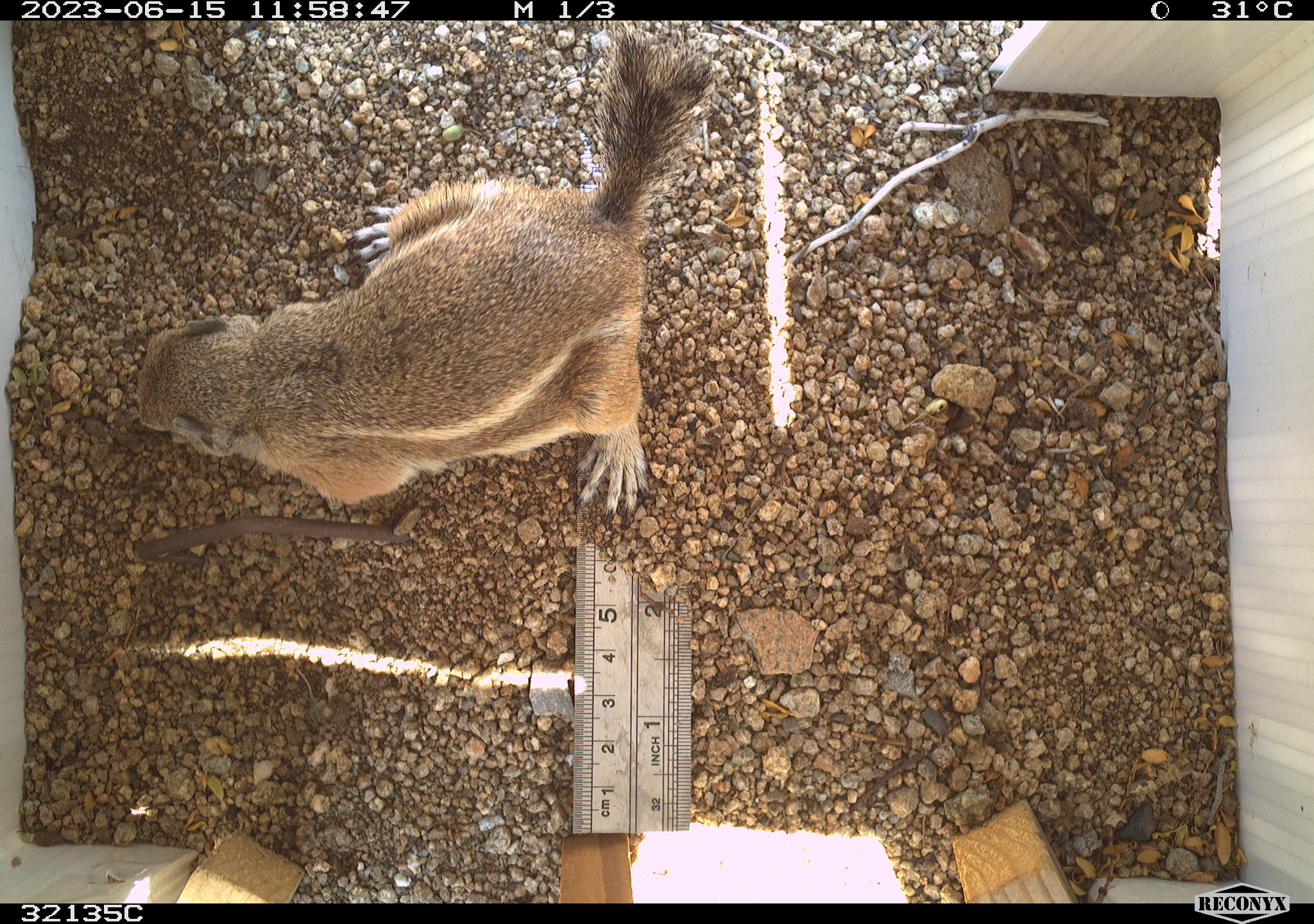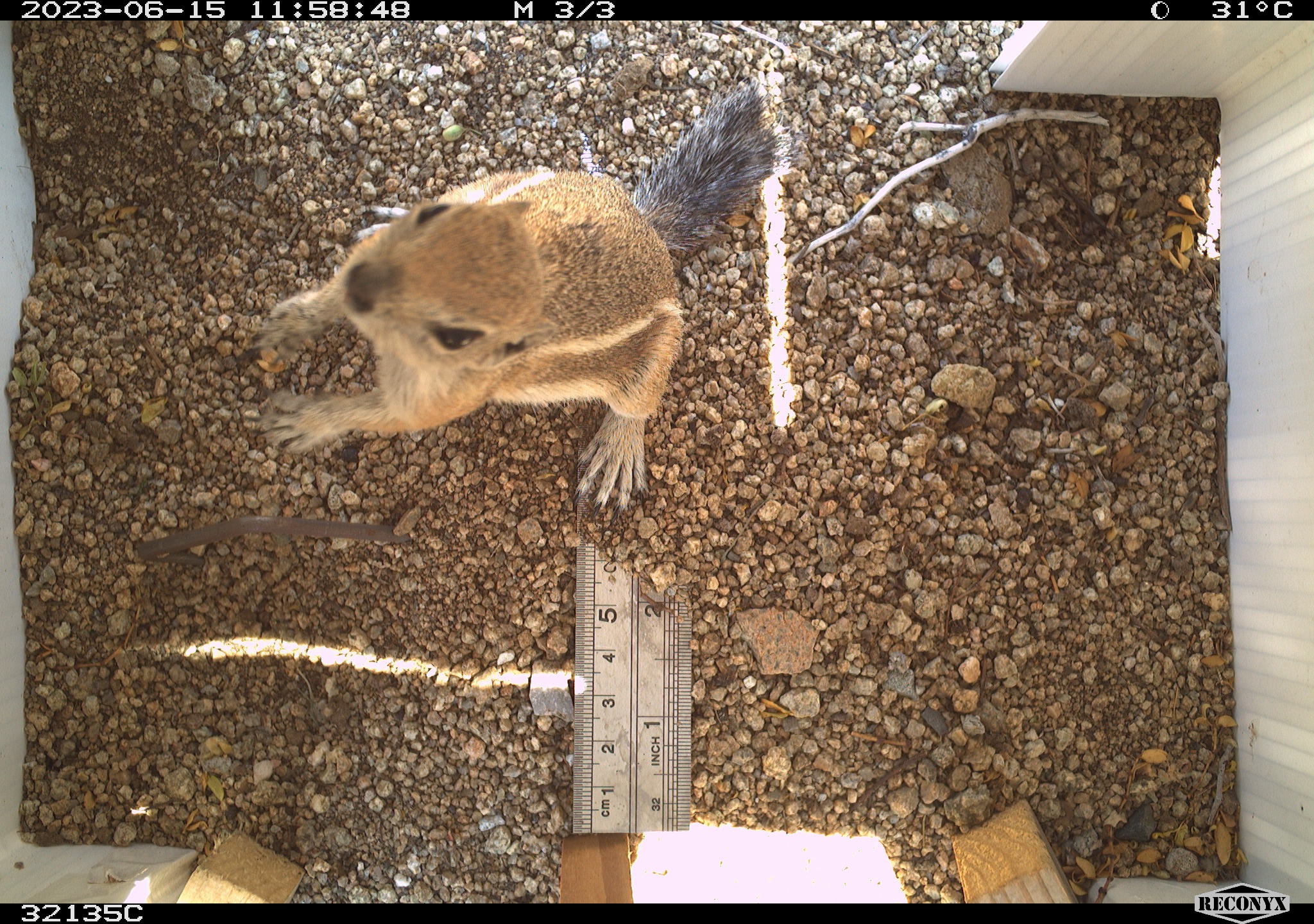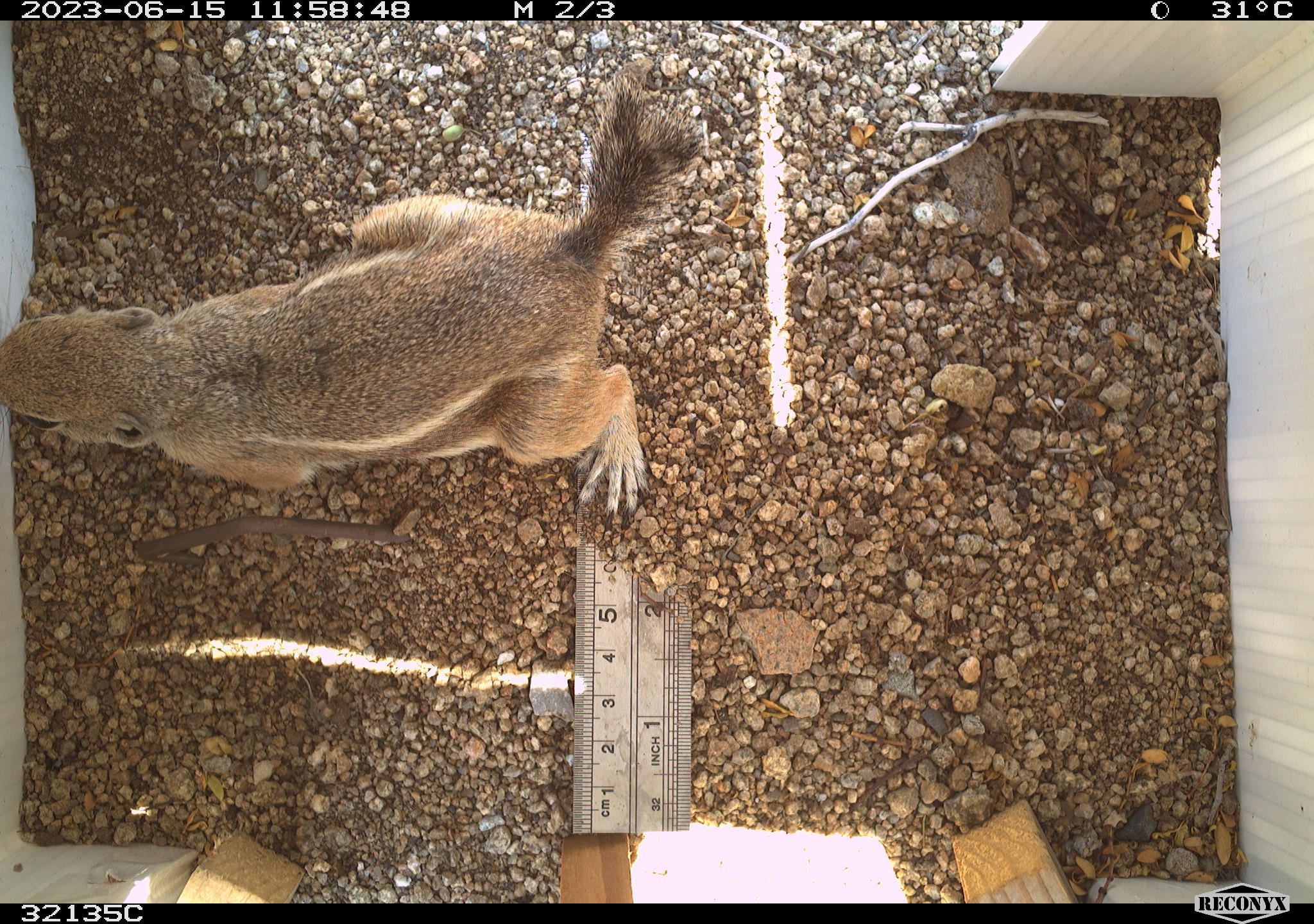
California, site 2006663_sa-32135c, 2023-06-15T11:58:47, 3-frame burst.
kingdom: Animalia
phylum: Chordata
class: Mammalia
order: Rodentia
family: Sciuridae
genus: Ammospermophilus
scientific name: Ammospermophilus leucurus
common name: white-tailed antelope squirrel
White-tailed antelope squirrel (Ammospermophilus leucurus).